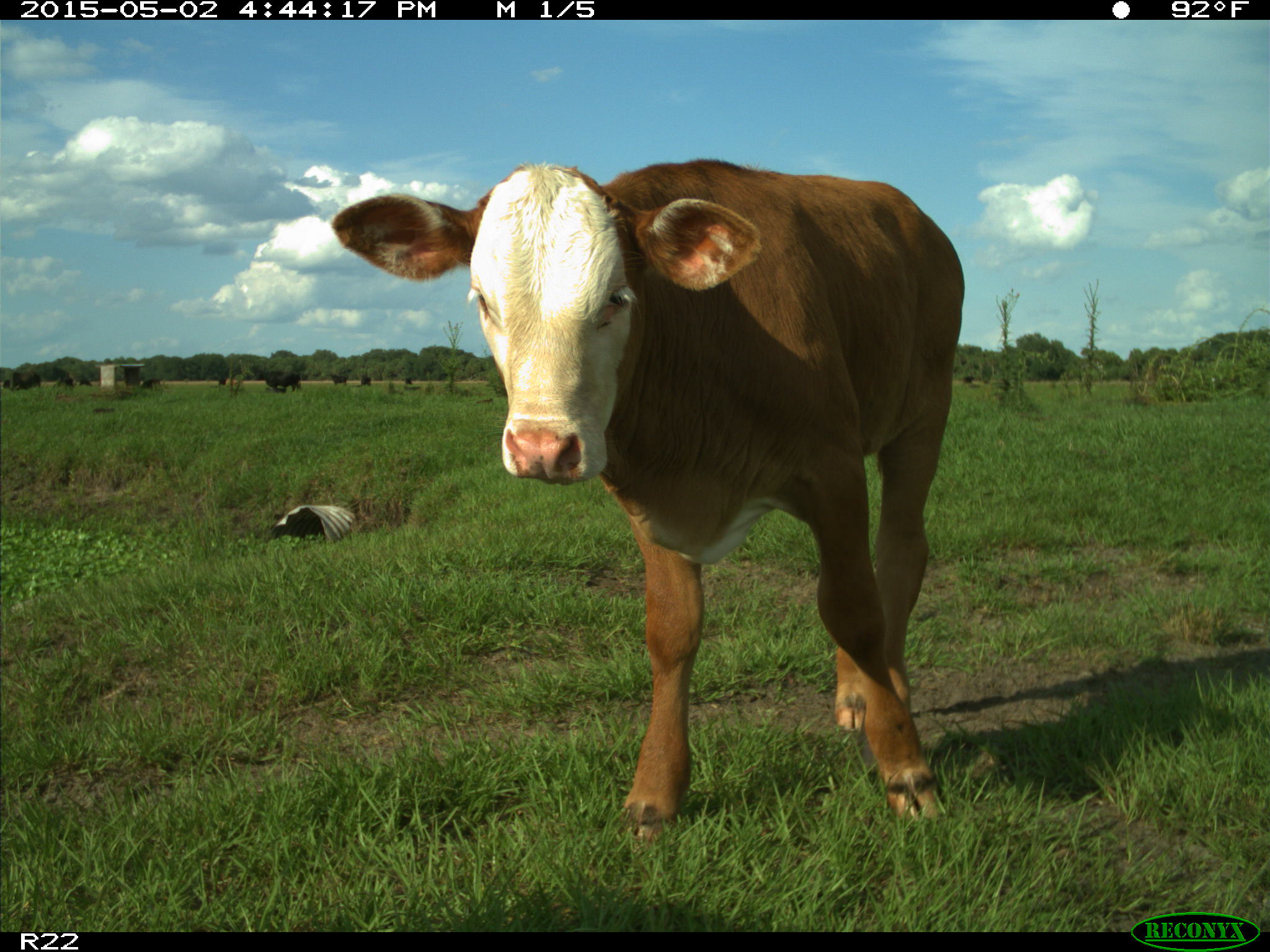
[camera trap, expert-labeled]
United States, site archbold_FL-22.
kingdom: Animalia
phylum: Chordata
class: Mammalia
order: Artiodactyla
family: Bovidae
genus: Bos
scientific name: Bos taurus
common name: domestic cow